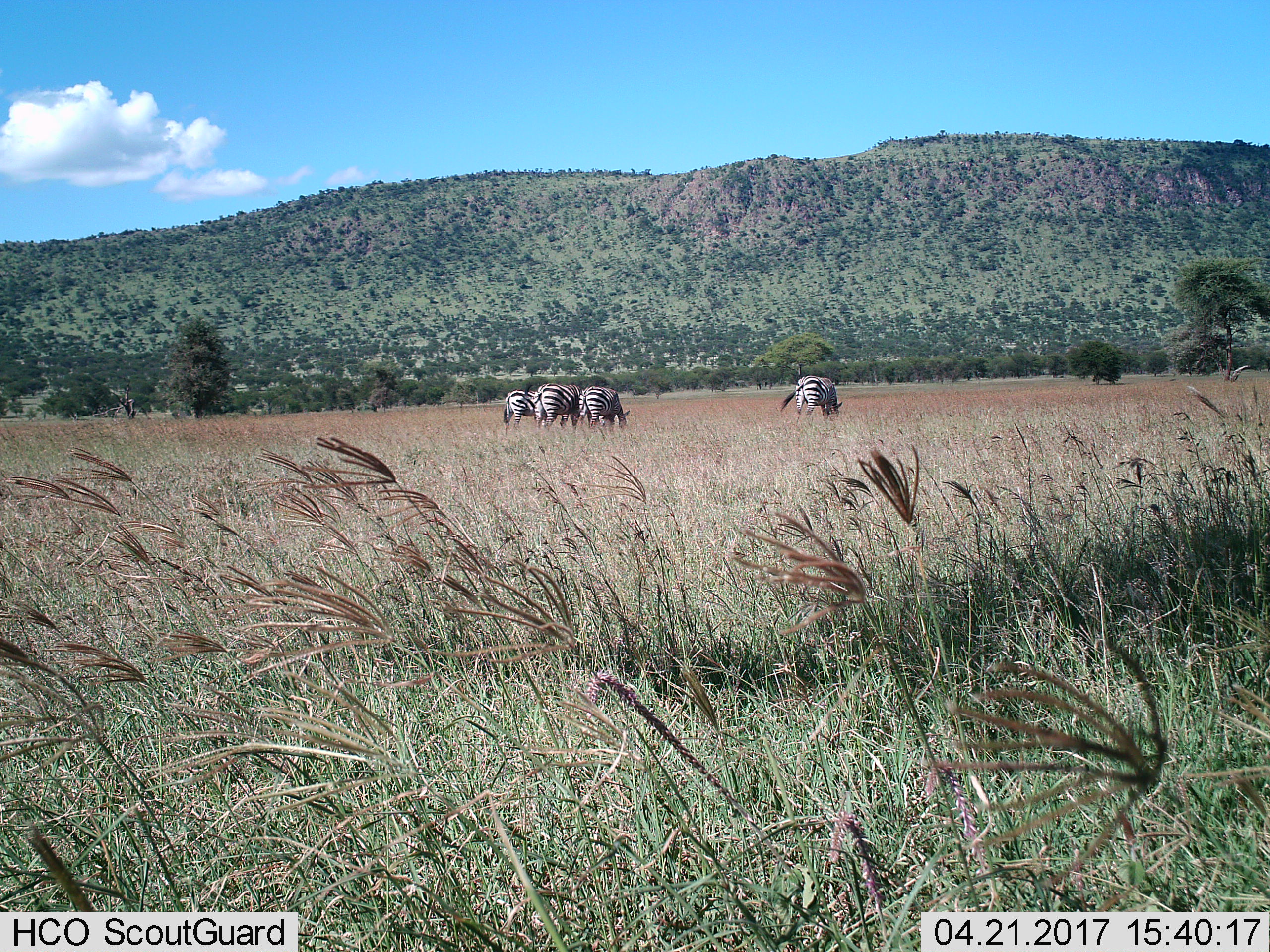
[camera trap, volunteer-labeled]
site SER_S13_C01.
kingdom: Animalia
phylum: Chordata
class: Mammalia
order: Perissodactyla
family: Equidae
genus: Equus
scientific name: Equus quagga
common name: plains zebra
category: zebraplains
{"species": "zebraplains (plains zebra) (Equus quagga)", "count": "4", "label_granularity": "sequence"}